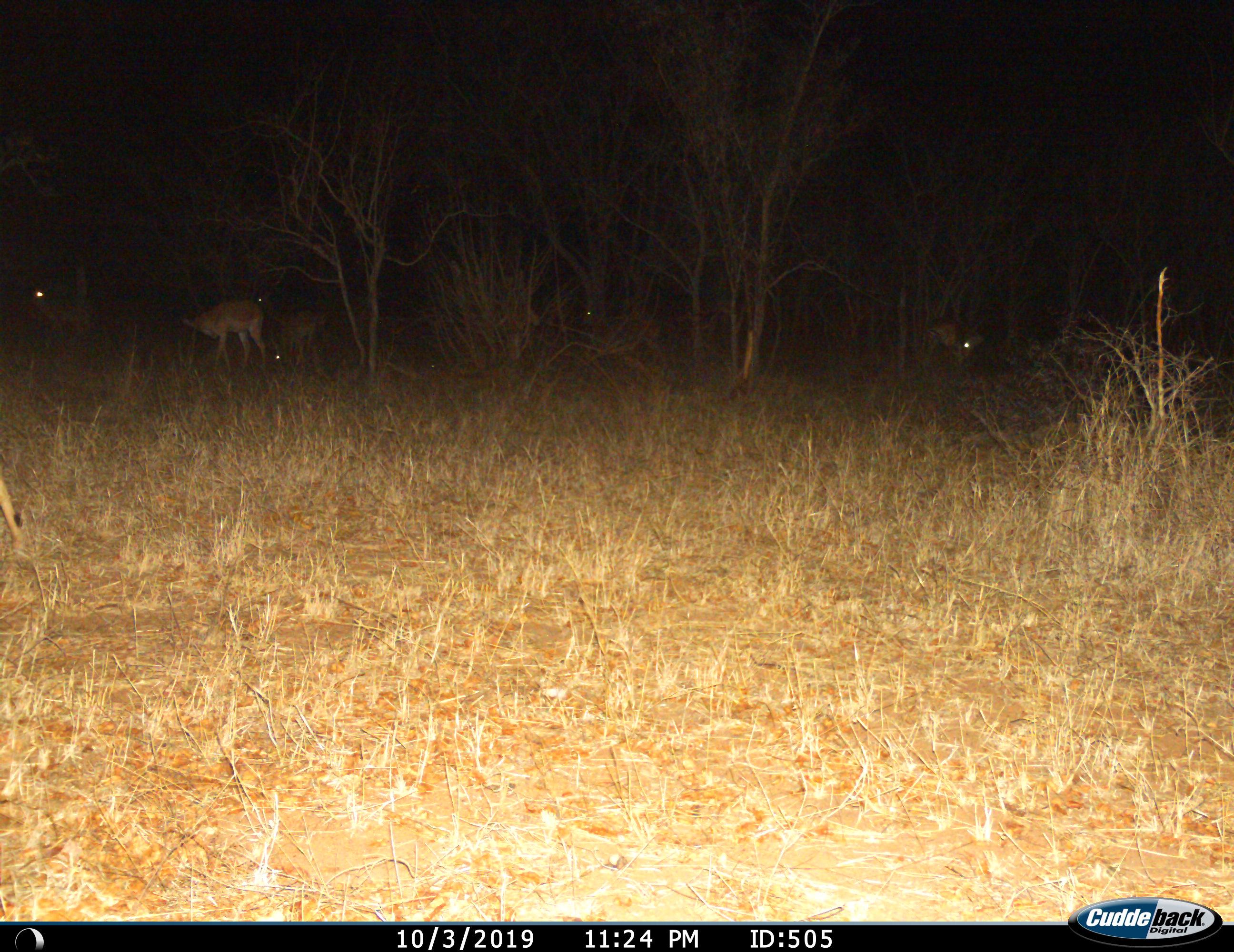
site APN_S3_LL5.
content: unidentified animal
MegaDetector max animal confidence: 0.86